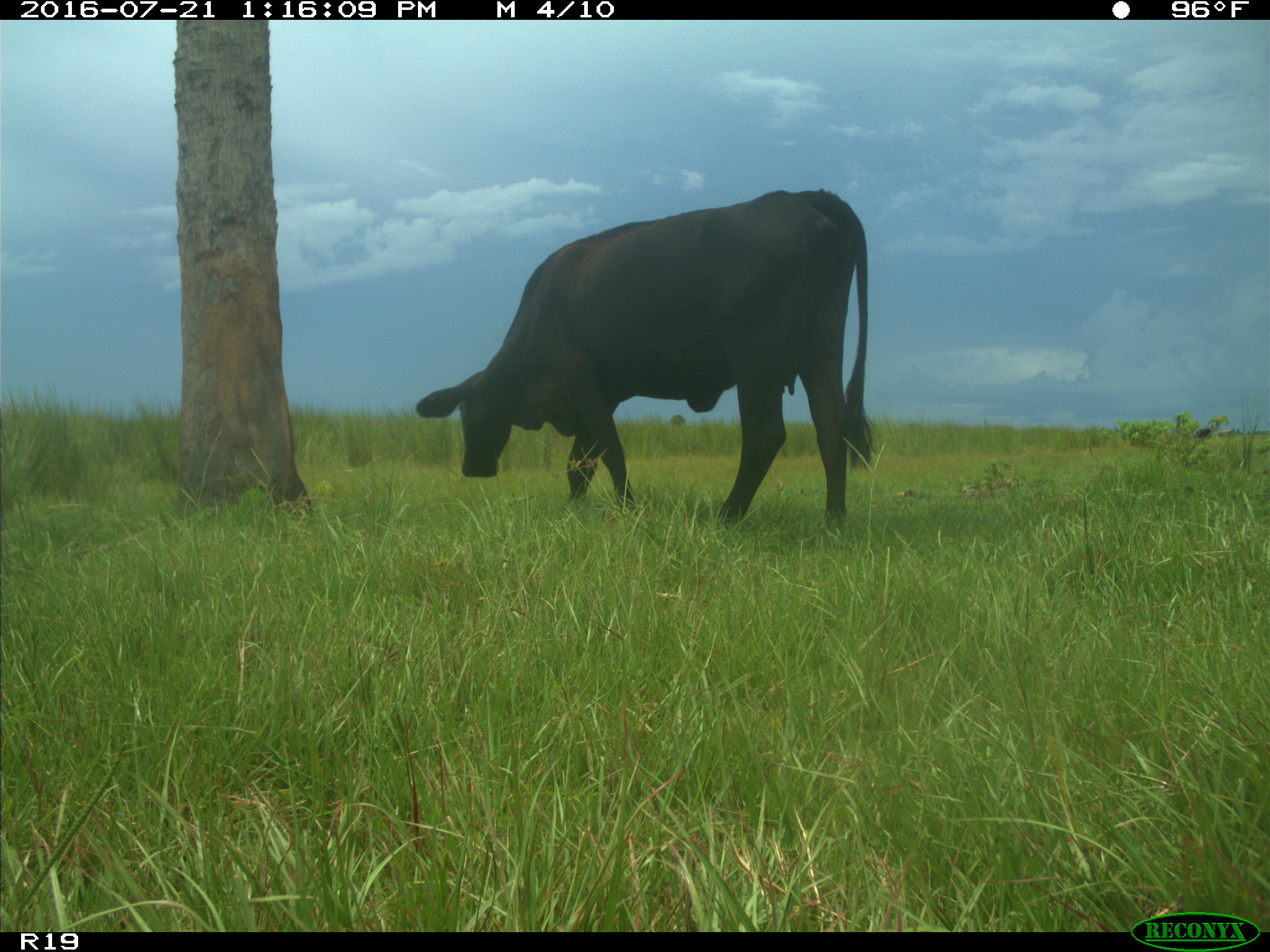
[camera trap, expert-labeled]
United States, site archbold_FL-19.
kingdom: Animalia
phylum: Chordata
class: Mammalia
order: Artiodactyla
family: Bovidae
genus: Bos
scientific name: Bos taurus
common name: domestic cow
Bos taurus (domestic cow).